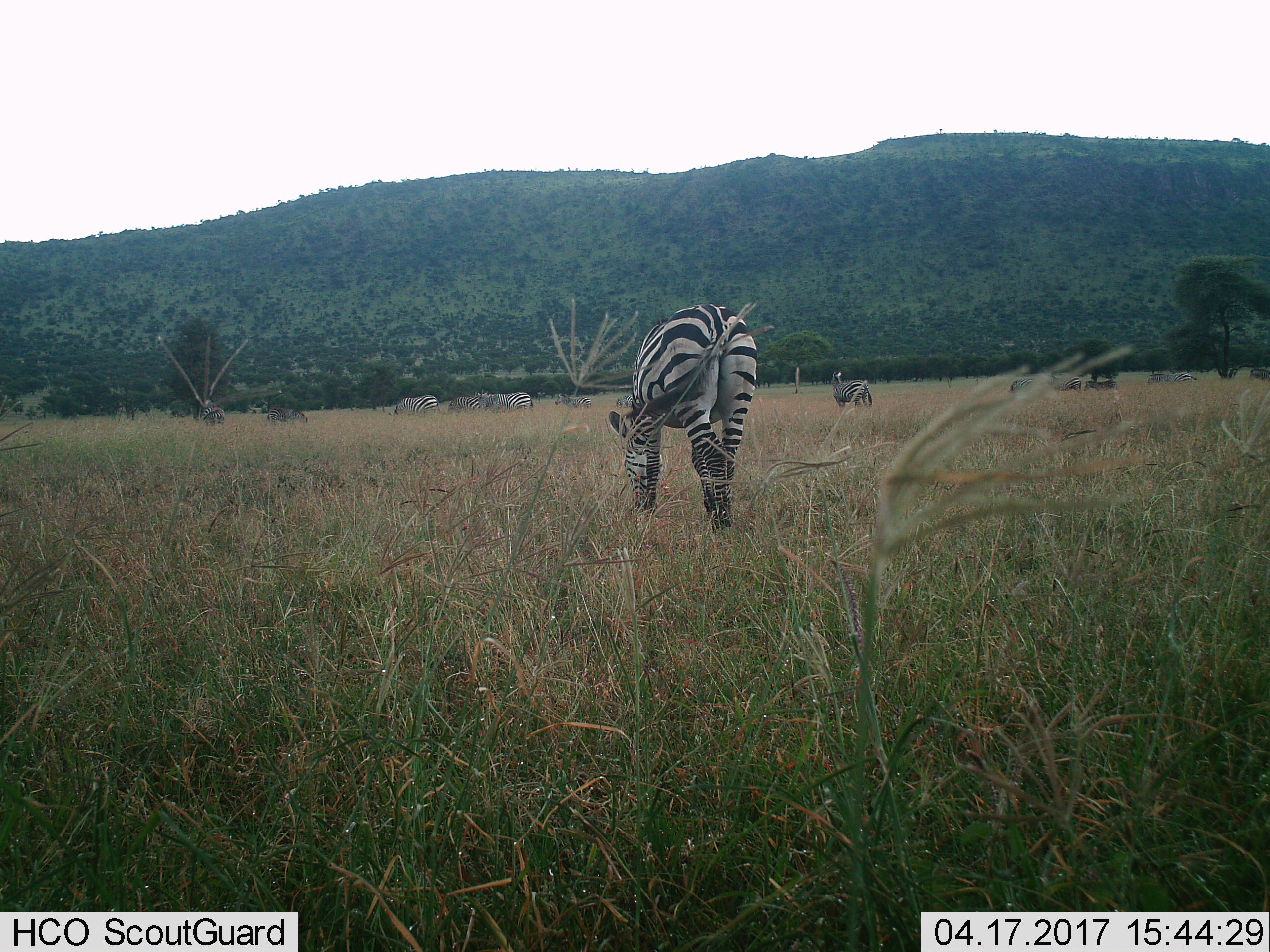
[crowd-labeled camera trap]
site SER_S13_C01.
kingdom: Animalia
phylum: Chordata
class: Mammalia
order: Perissodactyla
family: Equidae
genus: Equus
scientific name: Equus quagga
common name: plains zebra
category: zebraplains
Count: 11-50.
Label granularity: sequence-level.